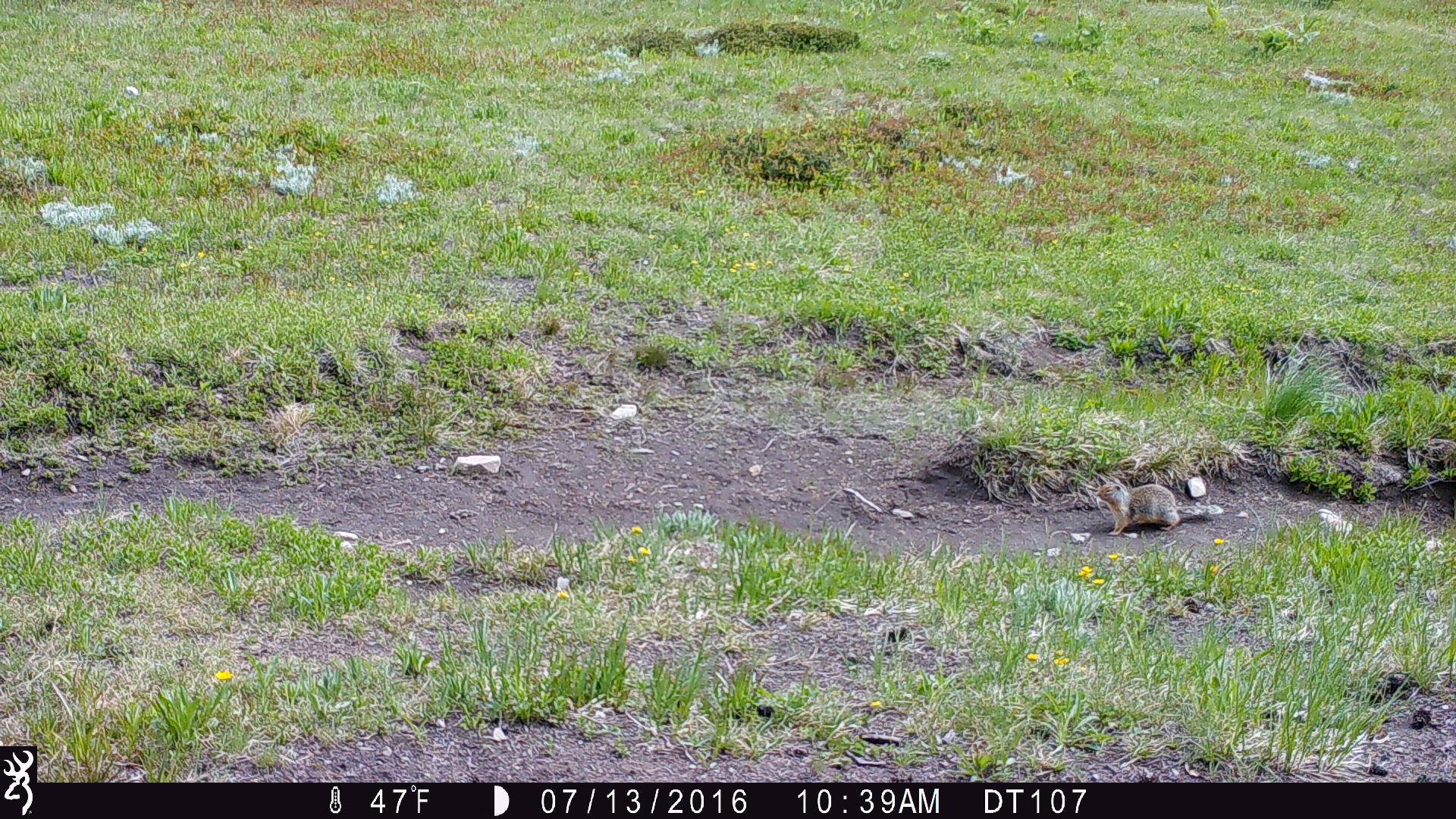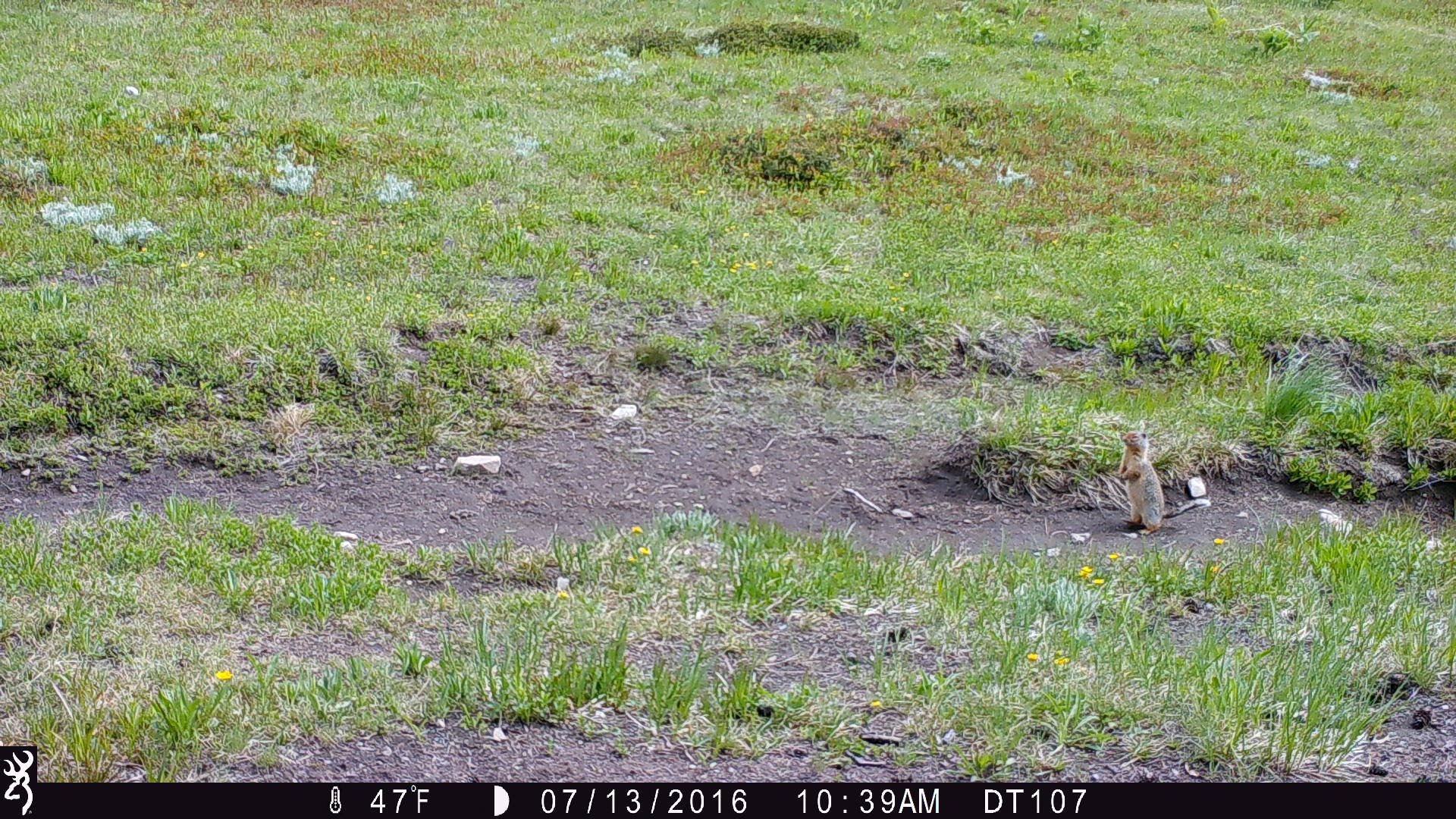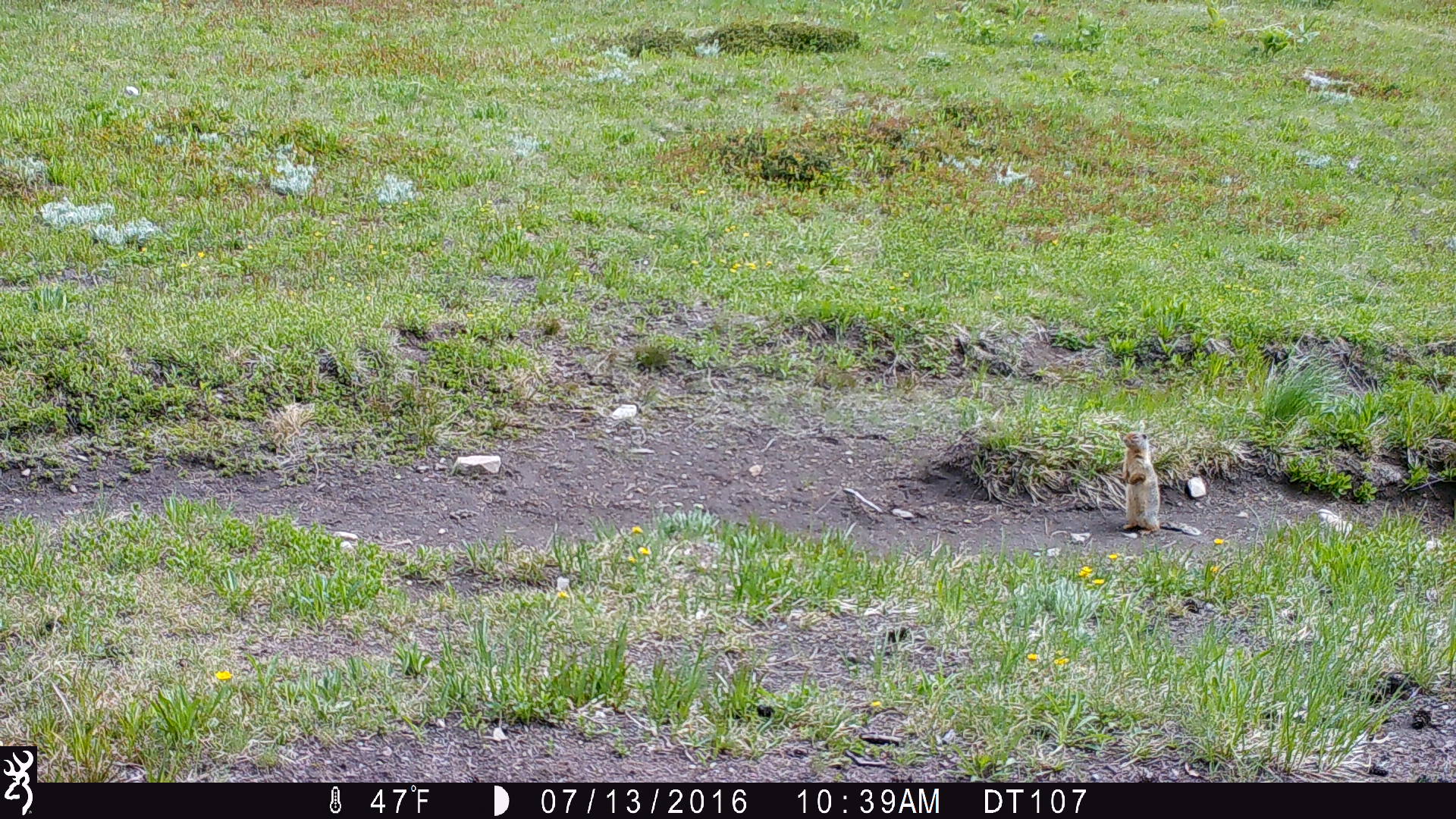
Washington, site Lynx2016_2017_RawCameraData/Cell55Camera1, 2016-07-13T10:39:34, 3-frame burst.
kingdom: Animalia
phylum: Chordata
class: Mammalia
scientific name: Mammalia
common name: small mammal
Small mammal (Mammalia). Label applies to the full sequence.